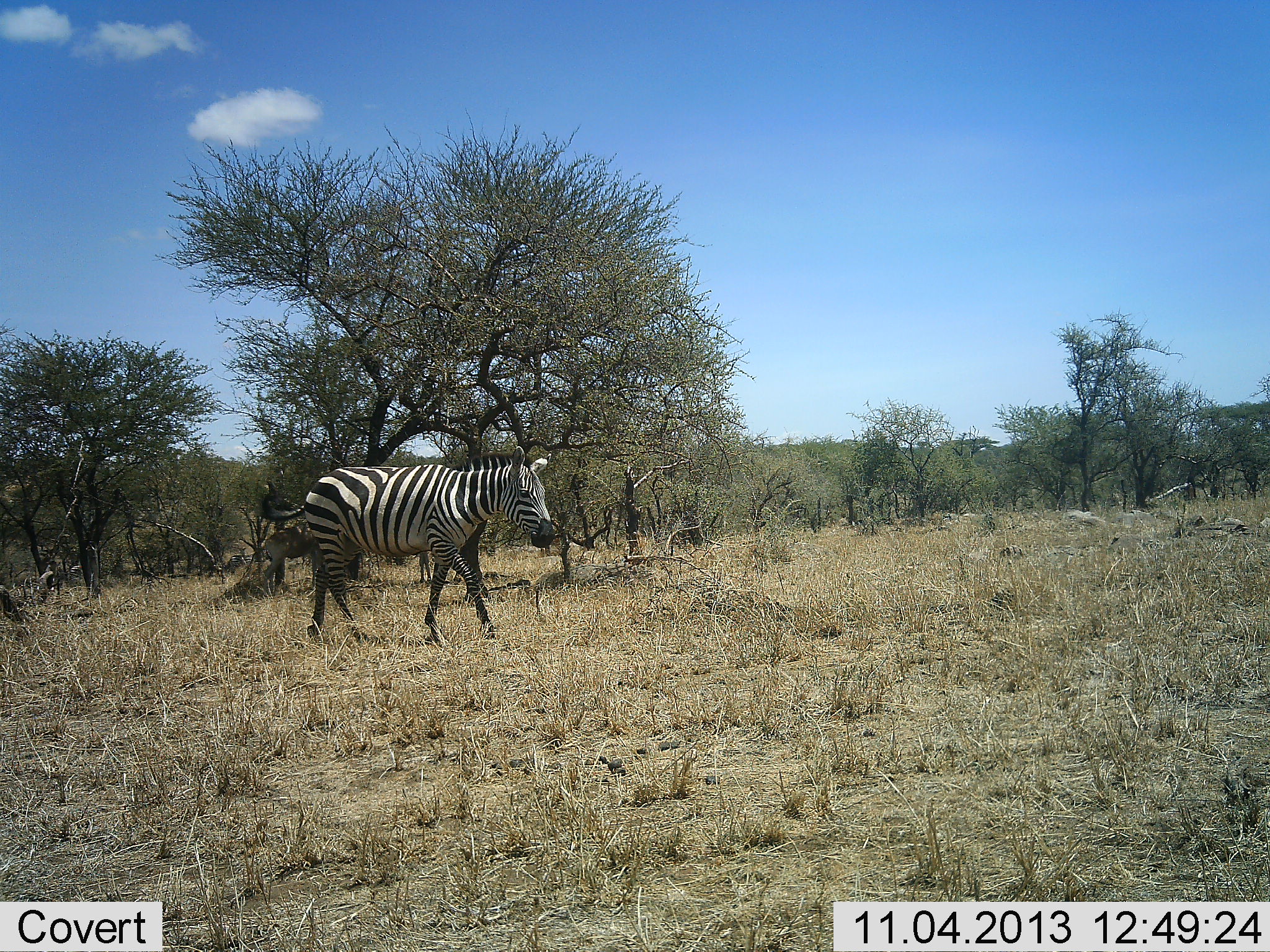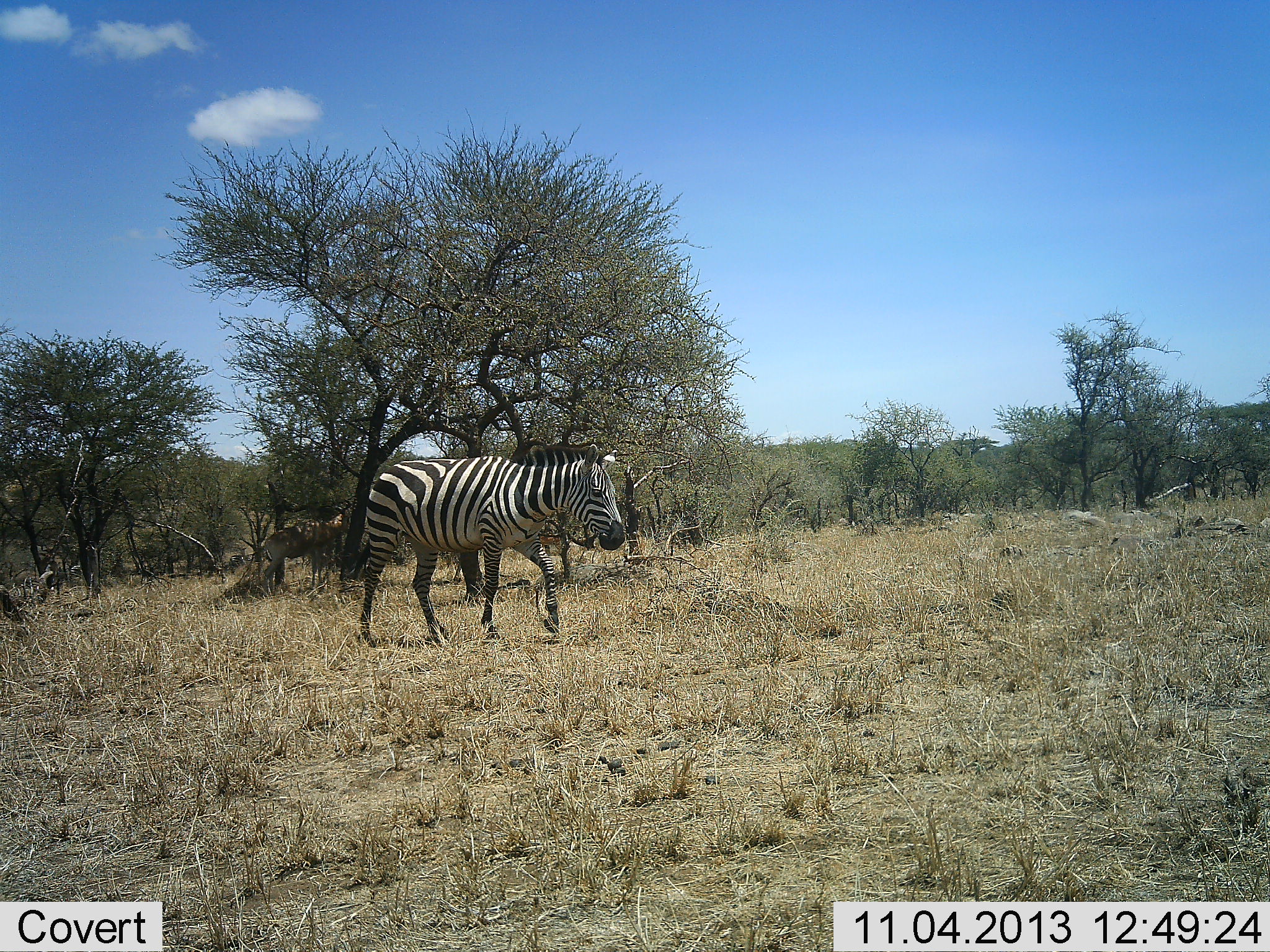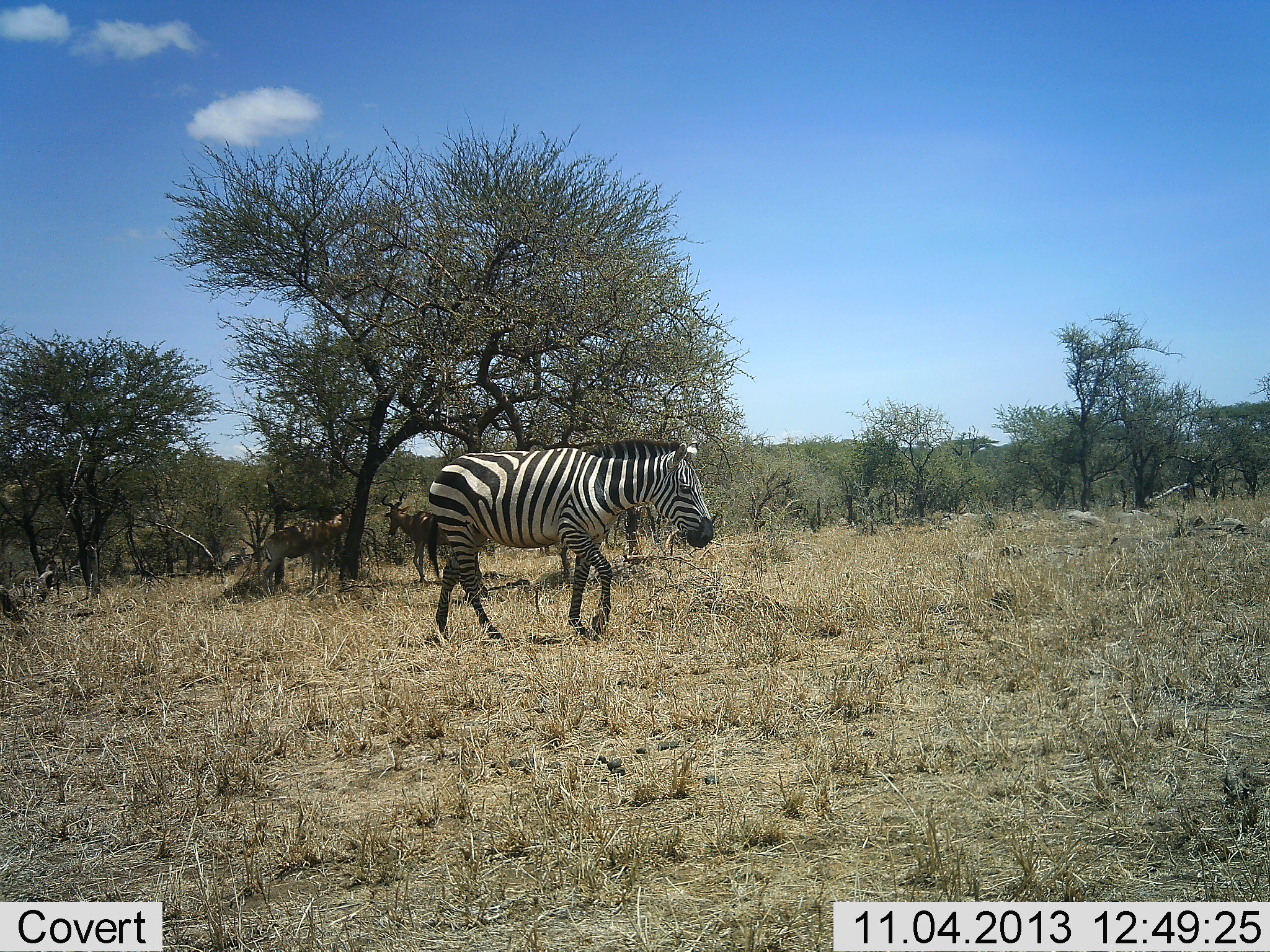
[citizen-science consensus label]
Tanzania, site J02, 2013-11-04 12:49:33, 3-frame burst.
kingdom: Animalia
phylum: Chordata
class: Mammalia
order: Perissodactyla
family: Equidae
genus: Equus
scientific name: Equus quagga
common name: plains zebra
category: zebra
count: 1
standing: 6%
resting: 0%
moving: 100%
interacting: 0%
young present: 0%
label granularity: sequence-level